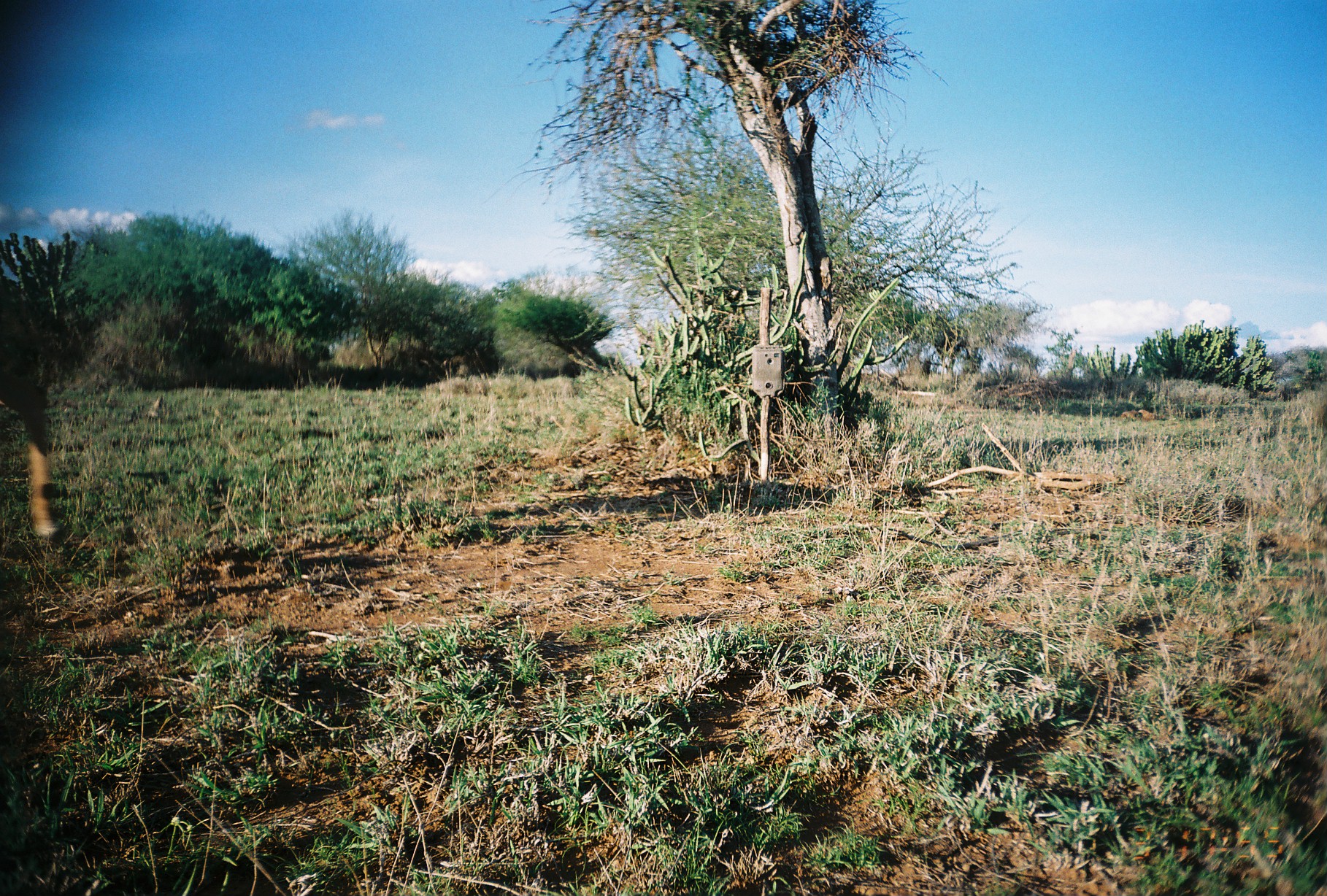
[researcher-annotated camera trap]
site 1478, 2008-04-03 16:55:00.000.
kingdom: Animalia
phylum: Chordata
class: Mammalia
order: Artiodactyla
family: Bovidae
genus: Aepyceros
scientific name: Aepyceros melampus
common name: impala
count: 1